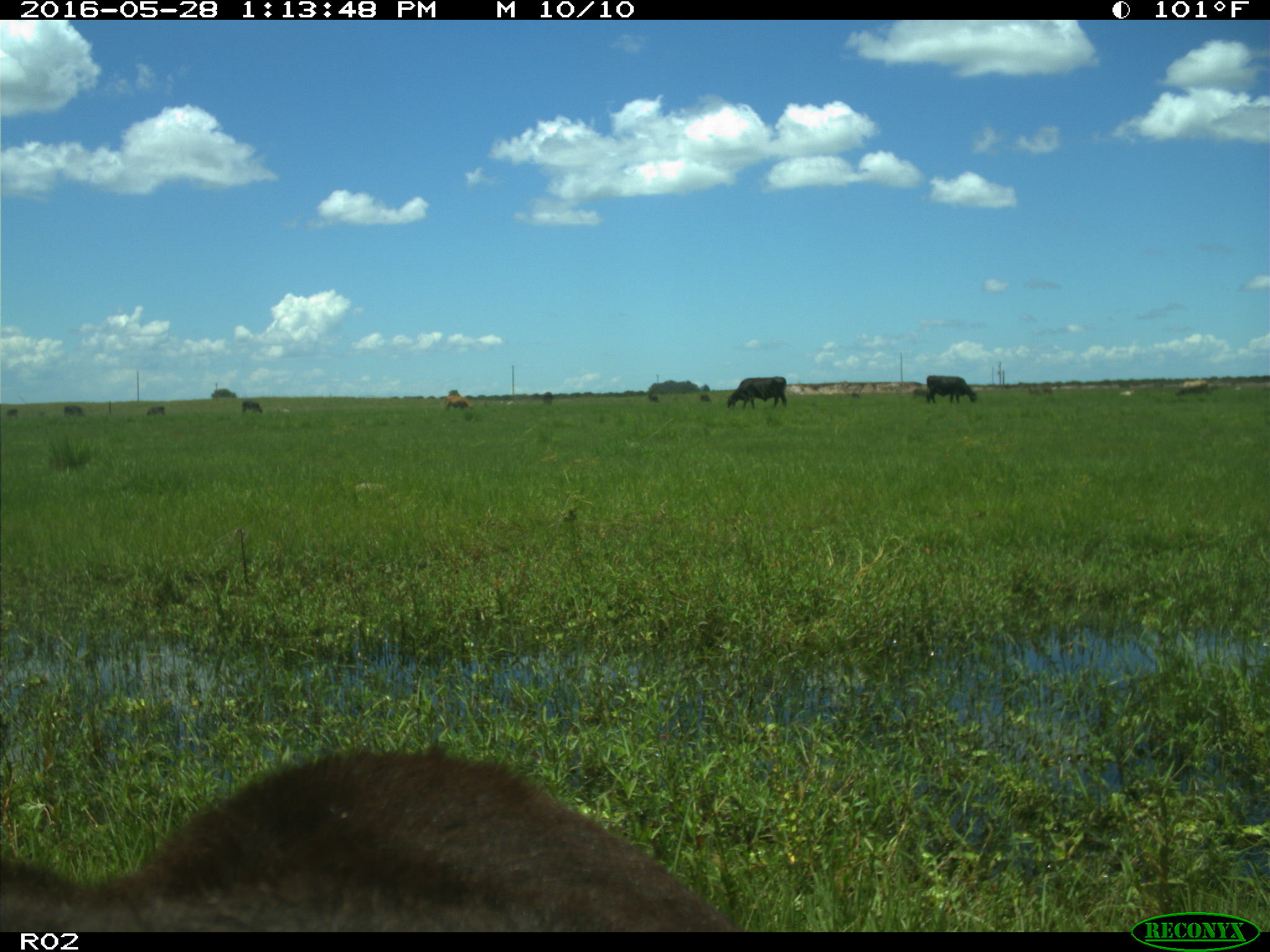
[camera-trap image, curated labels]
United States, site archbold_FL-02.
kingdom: Animalia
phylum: Chordata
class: Mammalia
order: Artiodactyla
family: Bovidae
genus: Bos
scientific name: Bos taurus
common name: domestic cow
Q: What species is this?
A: Bos taurus (domestic cow).